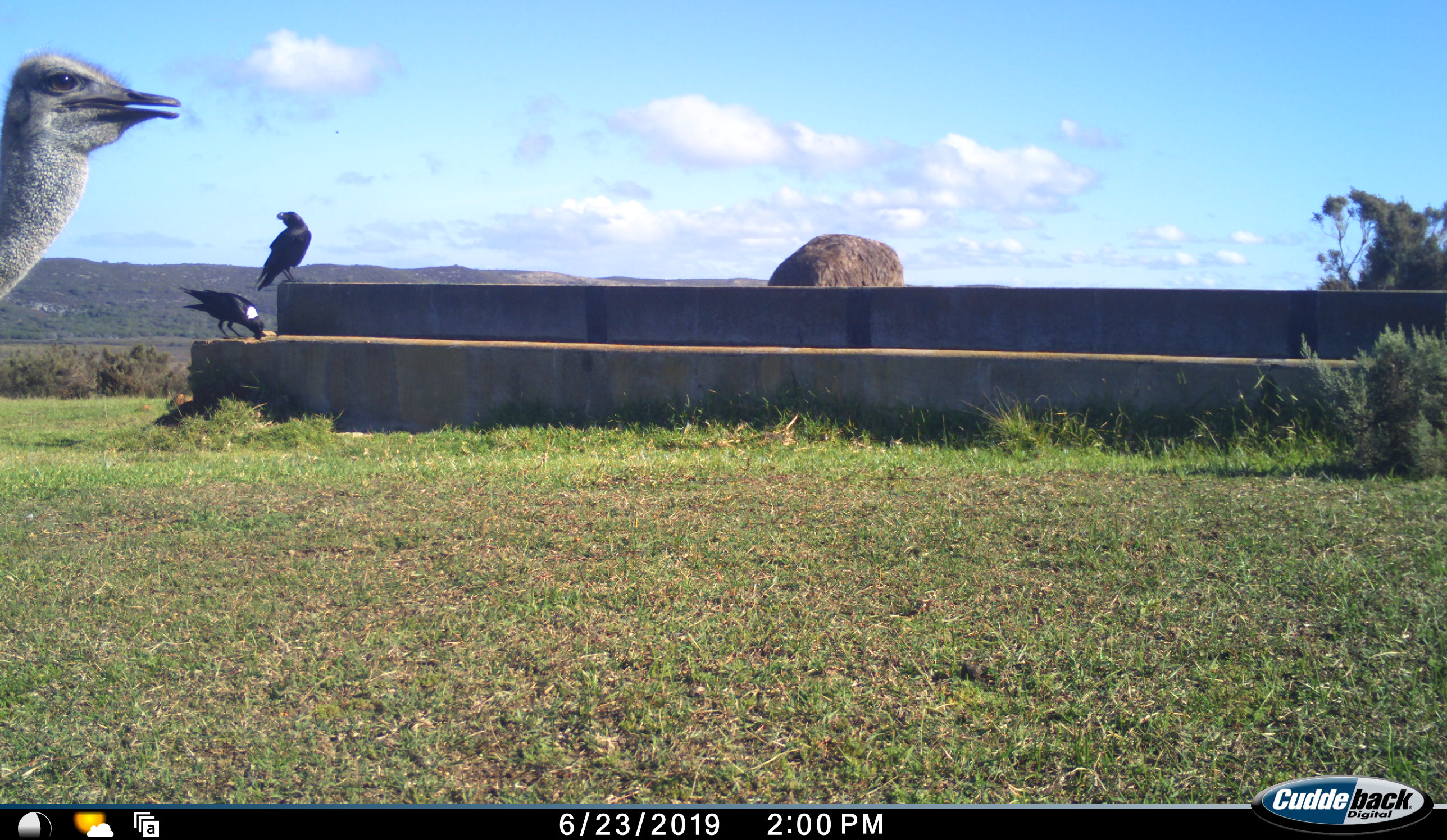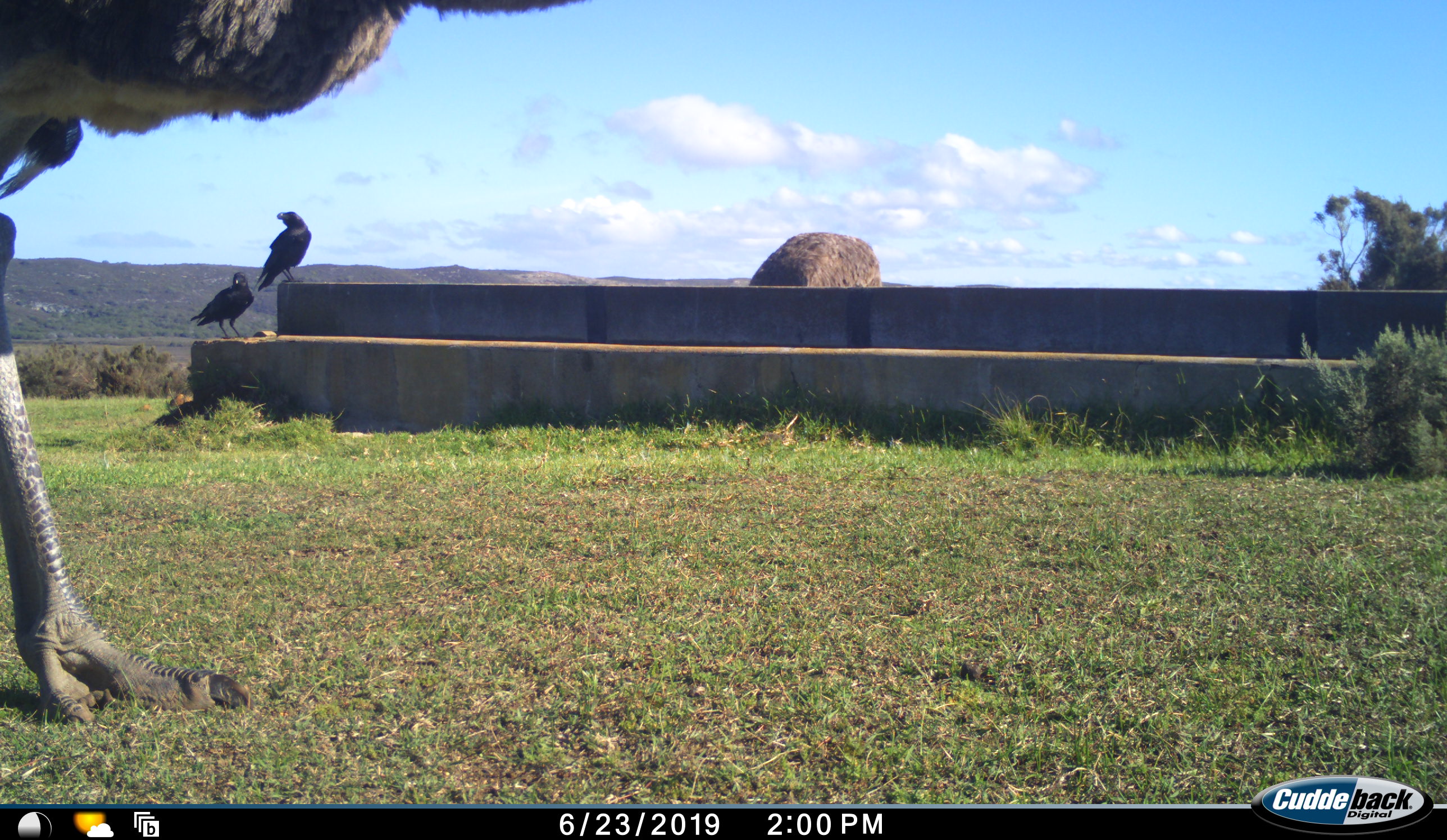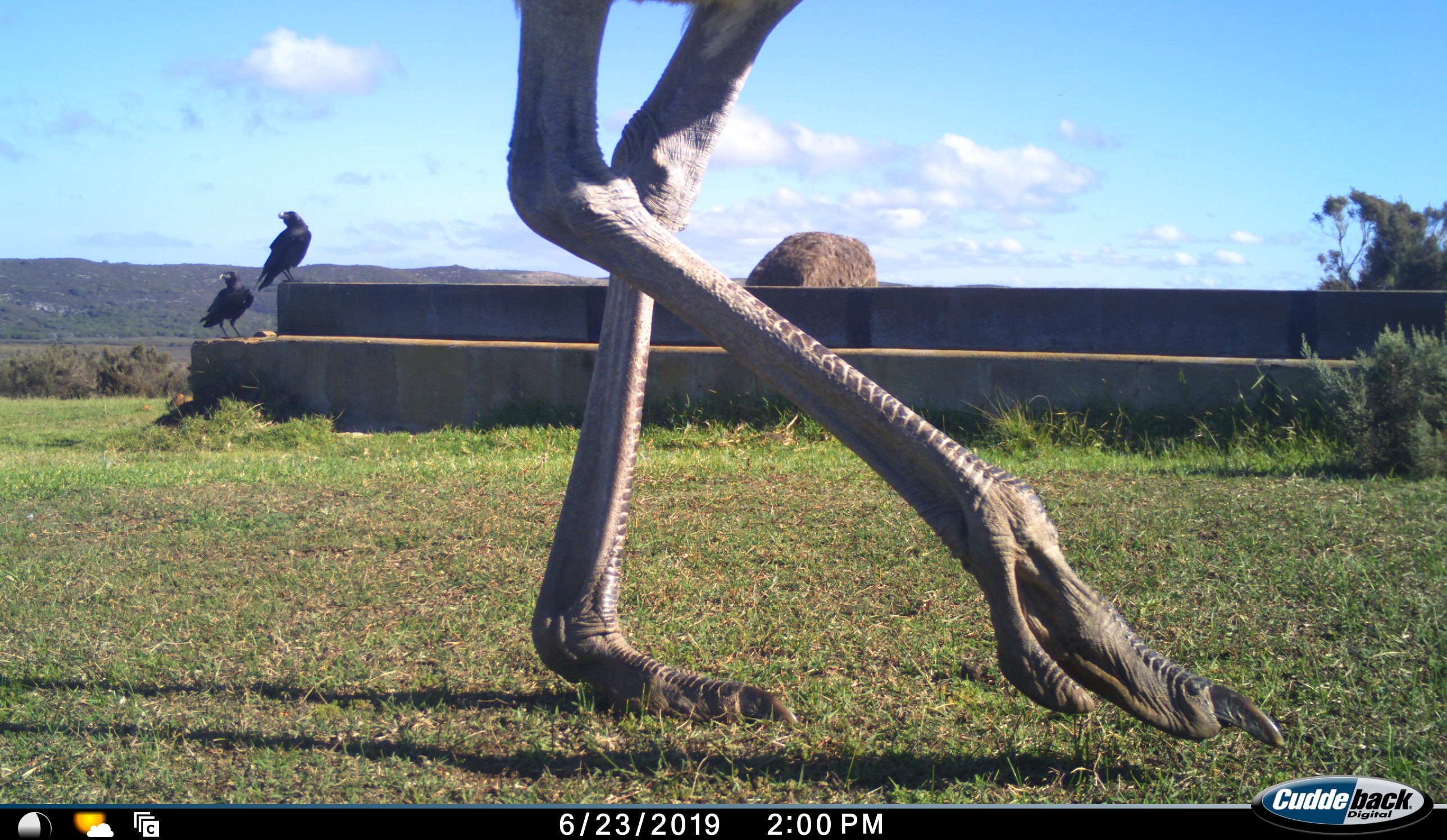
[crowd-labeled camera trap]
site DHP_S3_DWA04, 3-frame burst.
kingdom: Animalia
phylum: Chordata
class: Aves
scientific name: Aves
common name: bird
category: birdother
Birdother (bird) (Aves), count 2. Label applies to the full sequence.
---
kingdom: Animalia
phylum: Chordata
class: Aves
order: Struthioniformes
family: Struthionidae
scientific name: Struthionidae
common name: ostrich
Ostrich (Struthionidae), count 2. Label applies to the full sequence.